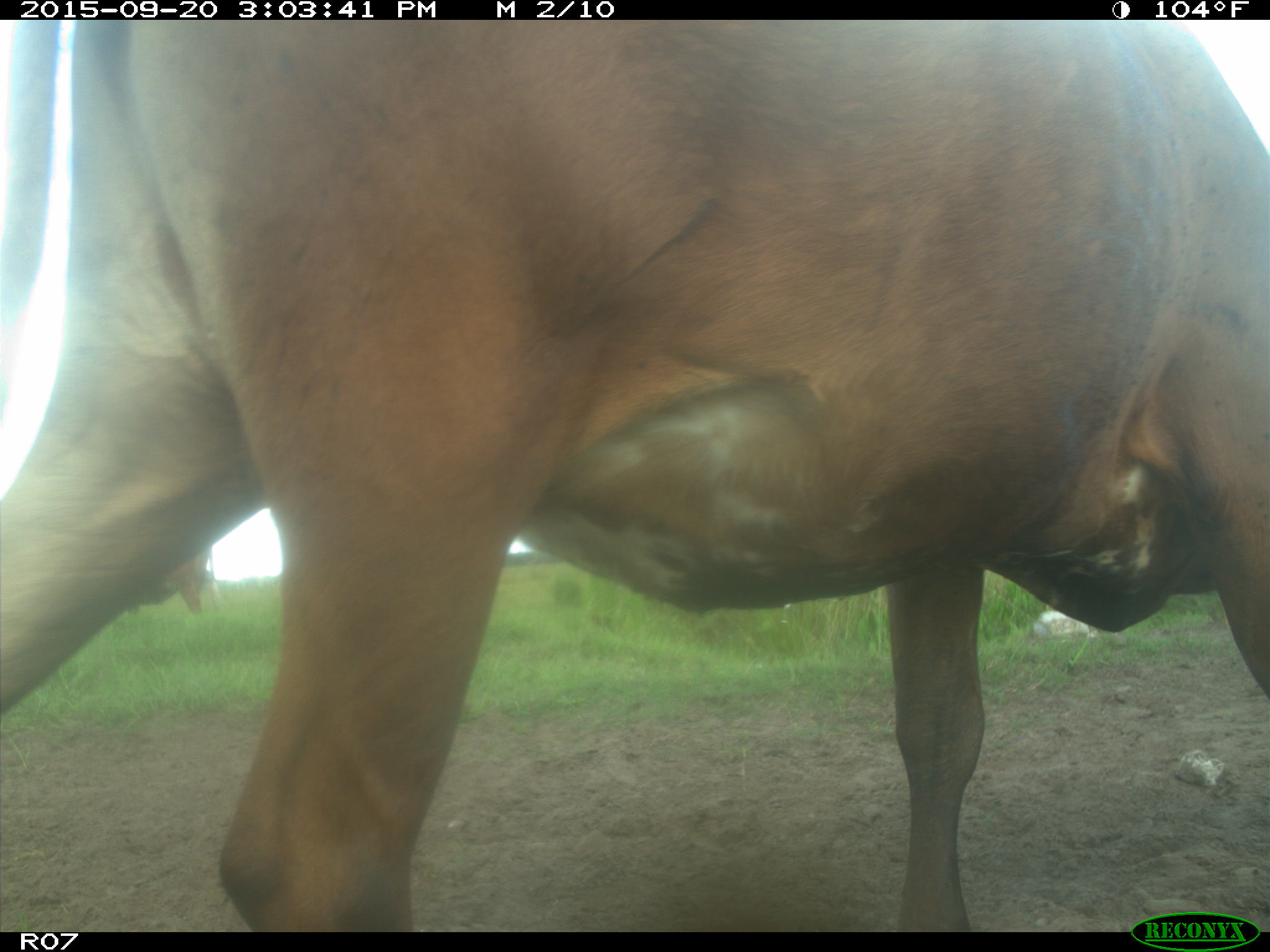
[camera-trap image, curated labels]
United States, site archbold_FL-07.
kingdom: Animalia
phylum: Chordata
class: Mammalia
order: Artiodactyla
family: Bovidae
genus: Bos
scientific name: Bos taurus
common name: domestic cow